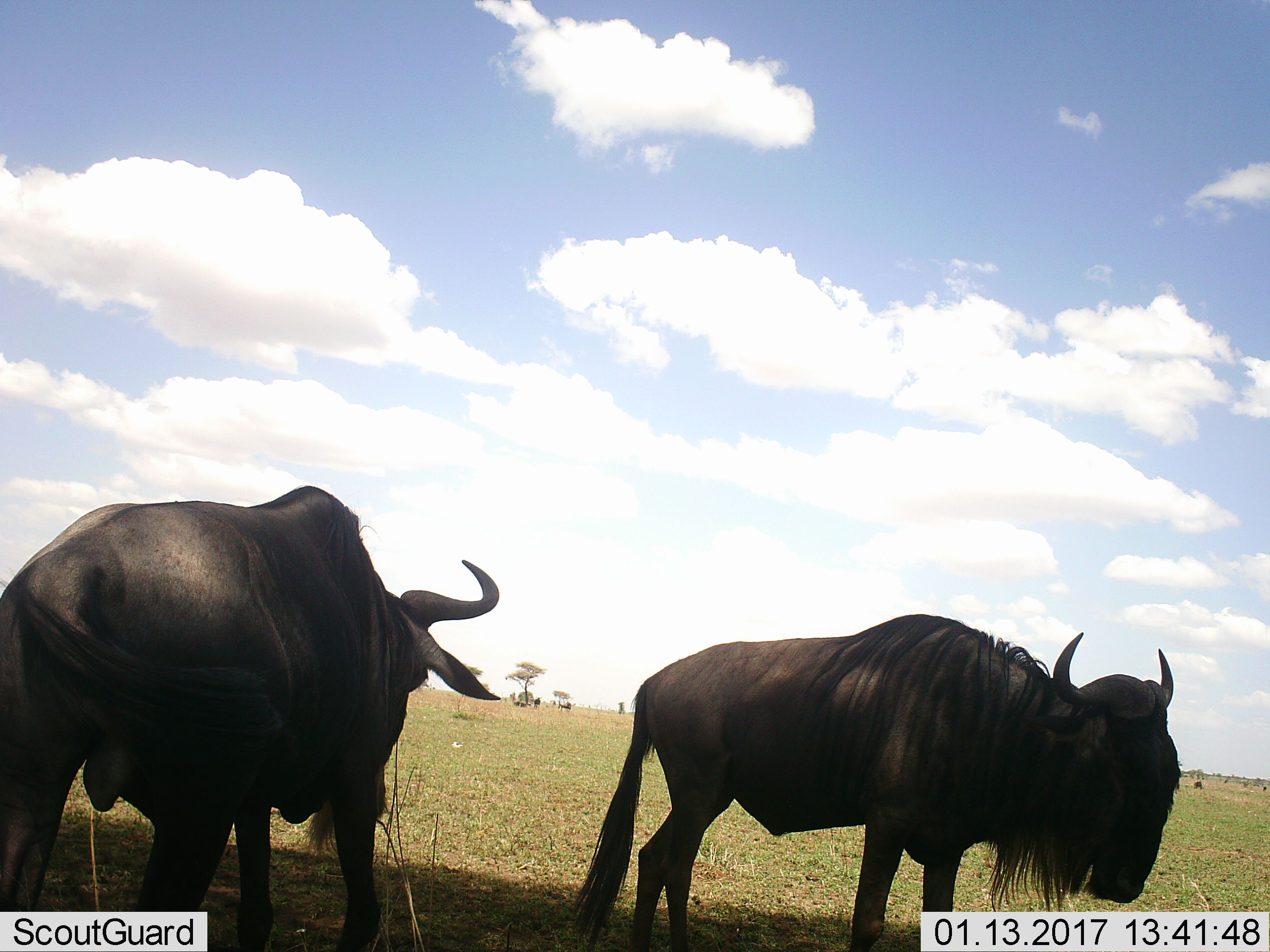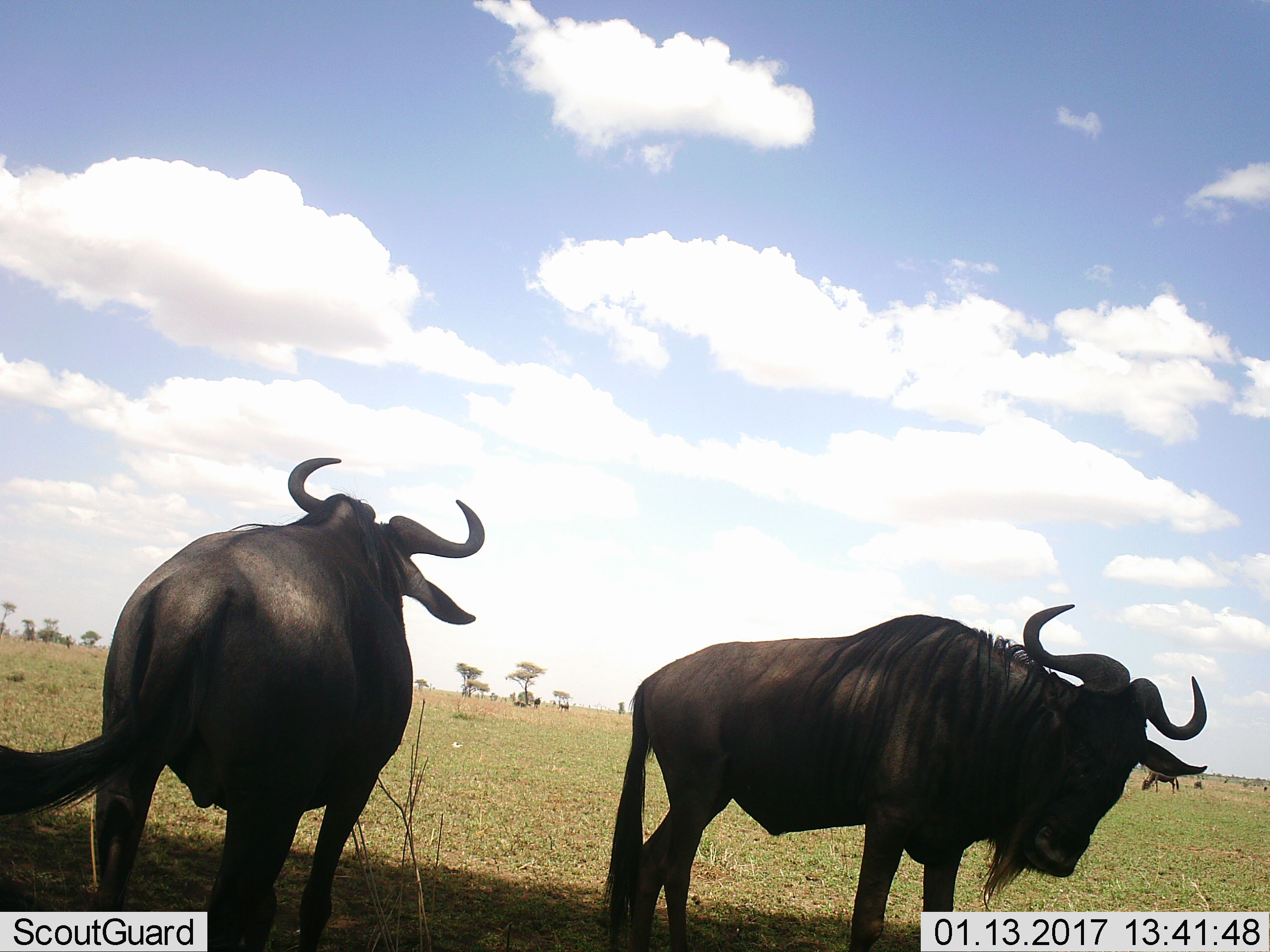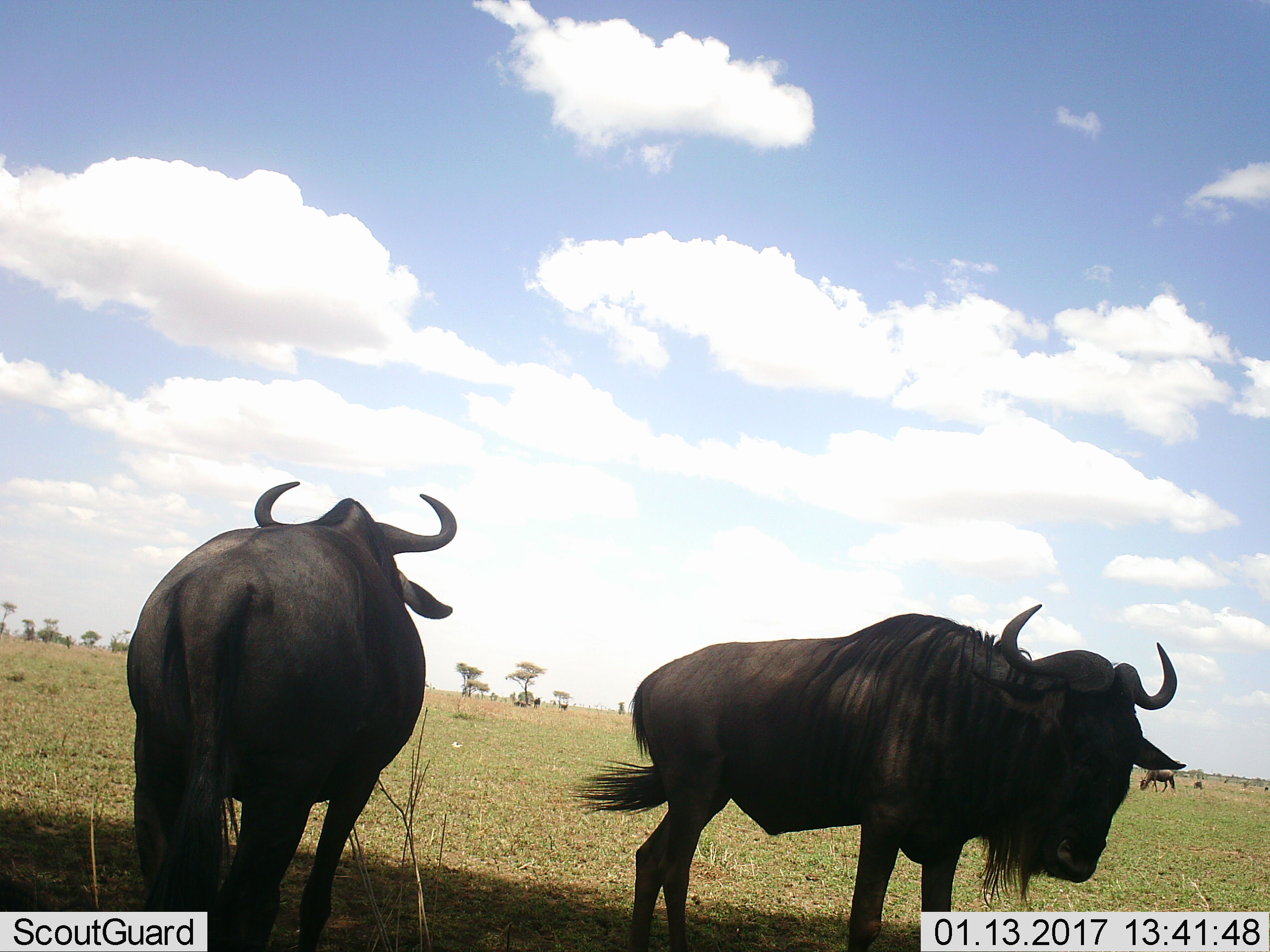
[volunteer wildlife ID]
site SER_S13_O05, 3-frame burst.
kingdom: Animalia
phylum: Chordata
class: Mammalia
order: Artiodactyla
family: Bovidae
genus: Connochaetes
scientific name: Connochaetes taurinus taurinus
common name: blue wildebeest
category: wildebeestblue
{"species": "wildebeestblue (blue wildebeest) (Connochaetes taurinus taurinus)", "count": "2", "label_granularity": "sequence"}